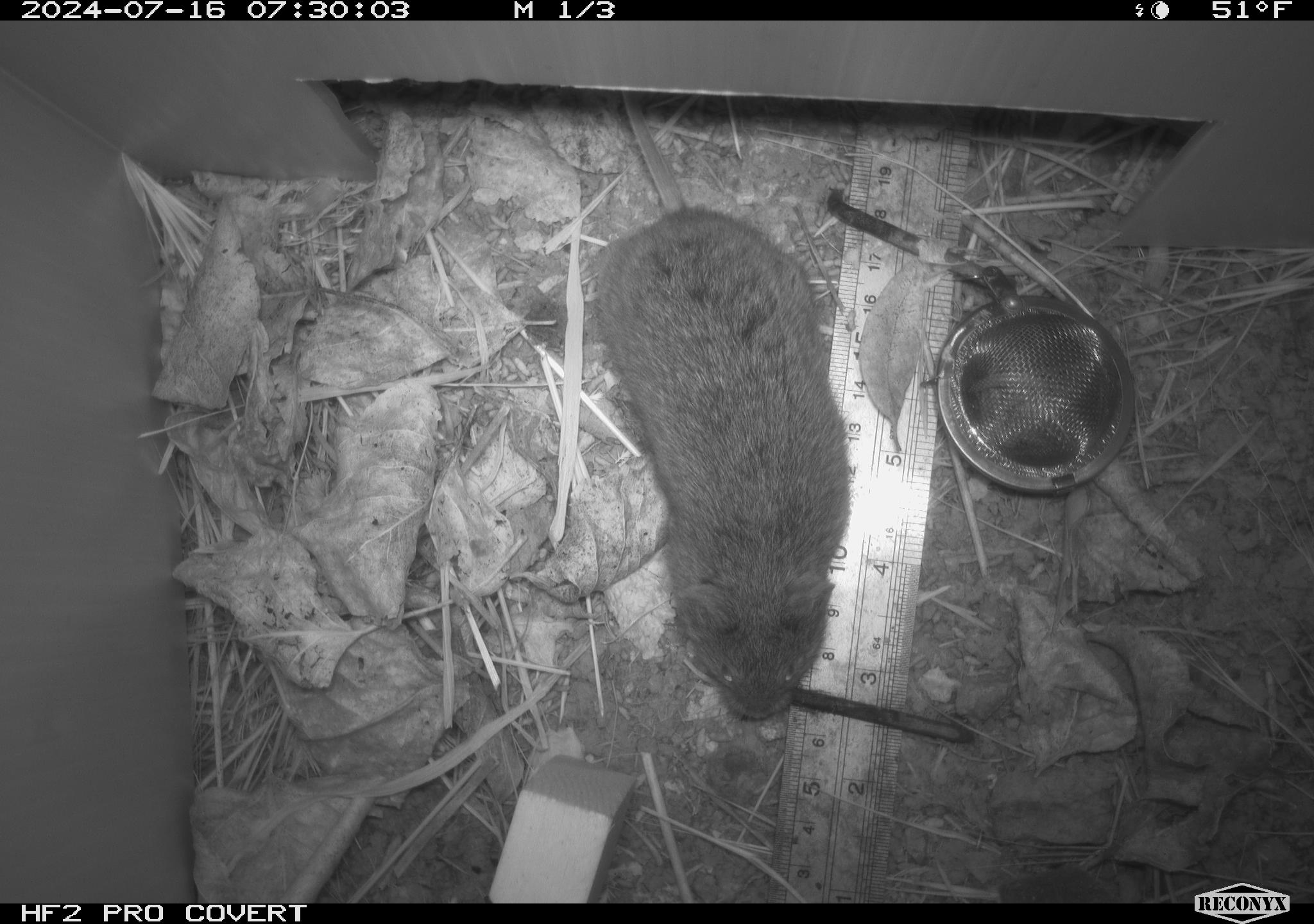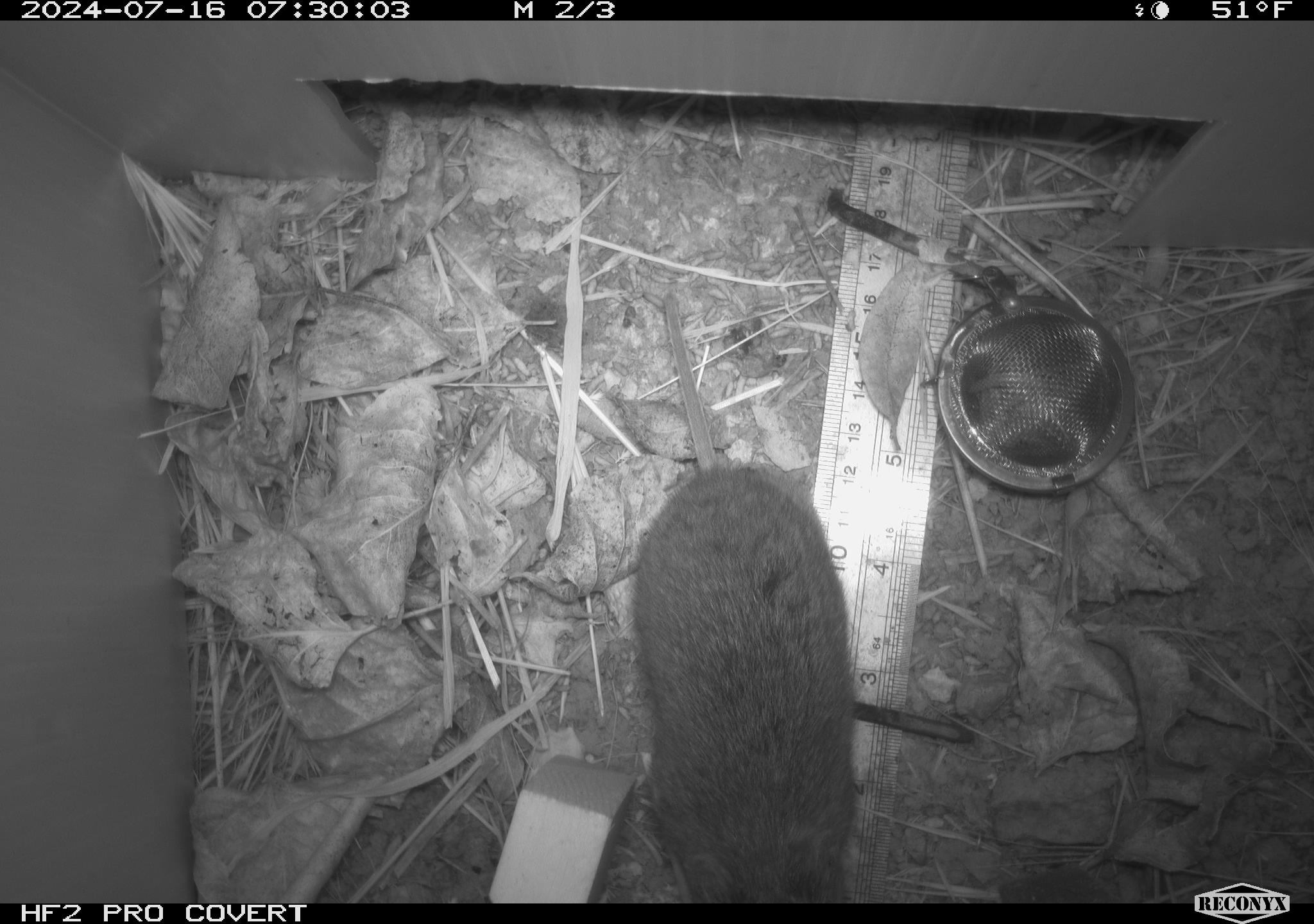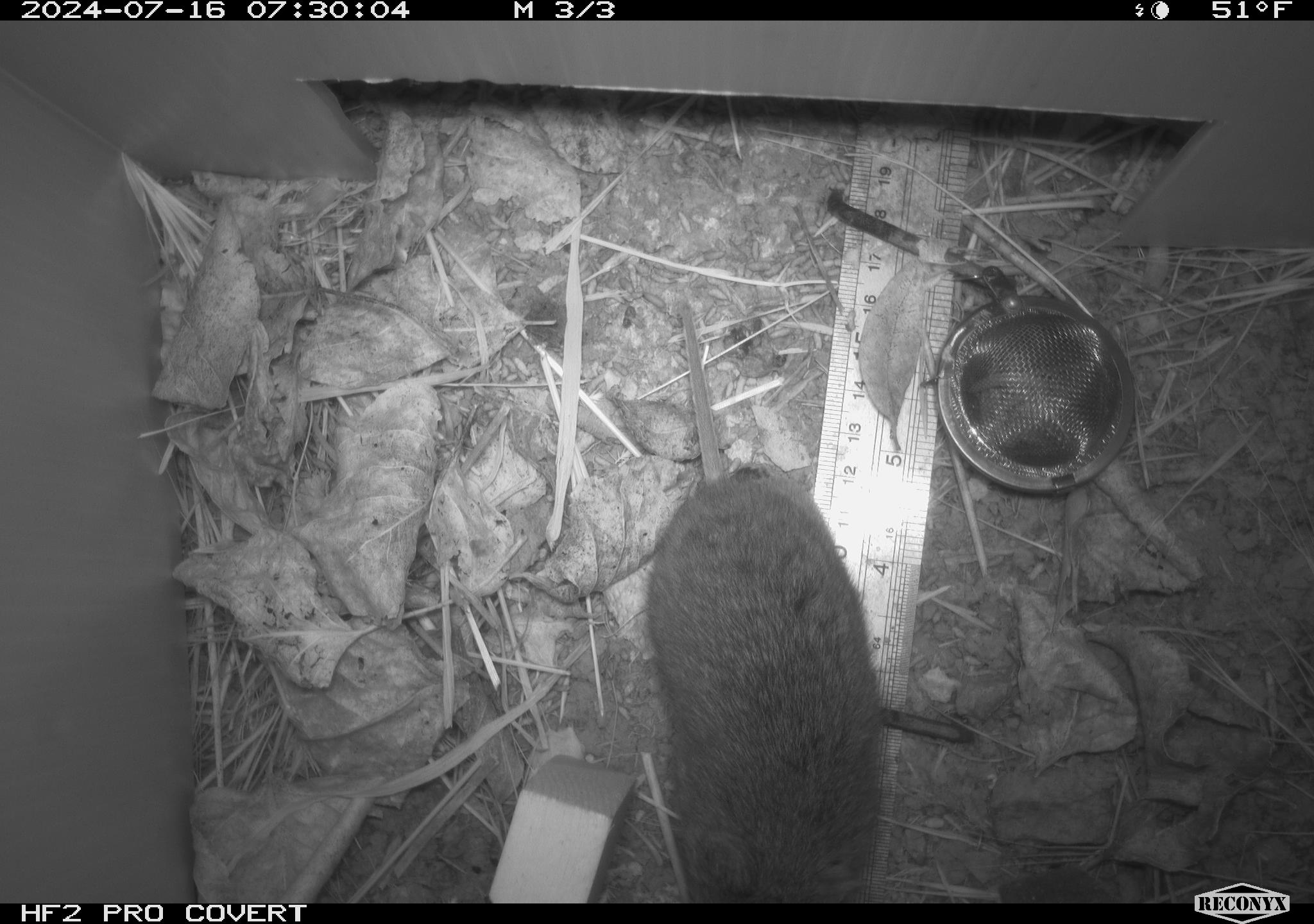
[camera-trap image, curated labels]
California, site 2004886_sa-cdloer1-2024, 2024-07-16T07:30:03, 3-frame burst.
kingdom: Animalia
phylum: Chordata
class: Mammalia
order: Rodentia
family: Cricetidae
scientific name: Arvicolinae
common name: voles, lemmings, and muskrats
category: arvicolinae subfamily